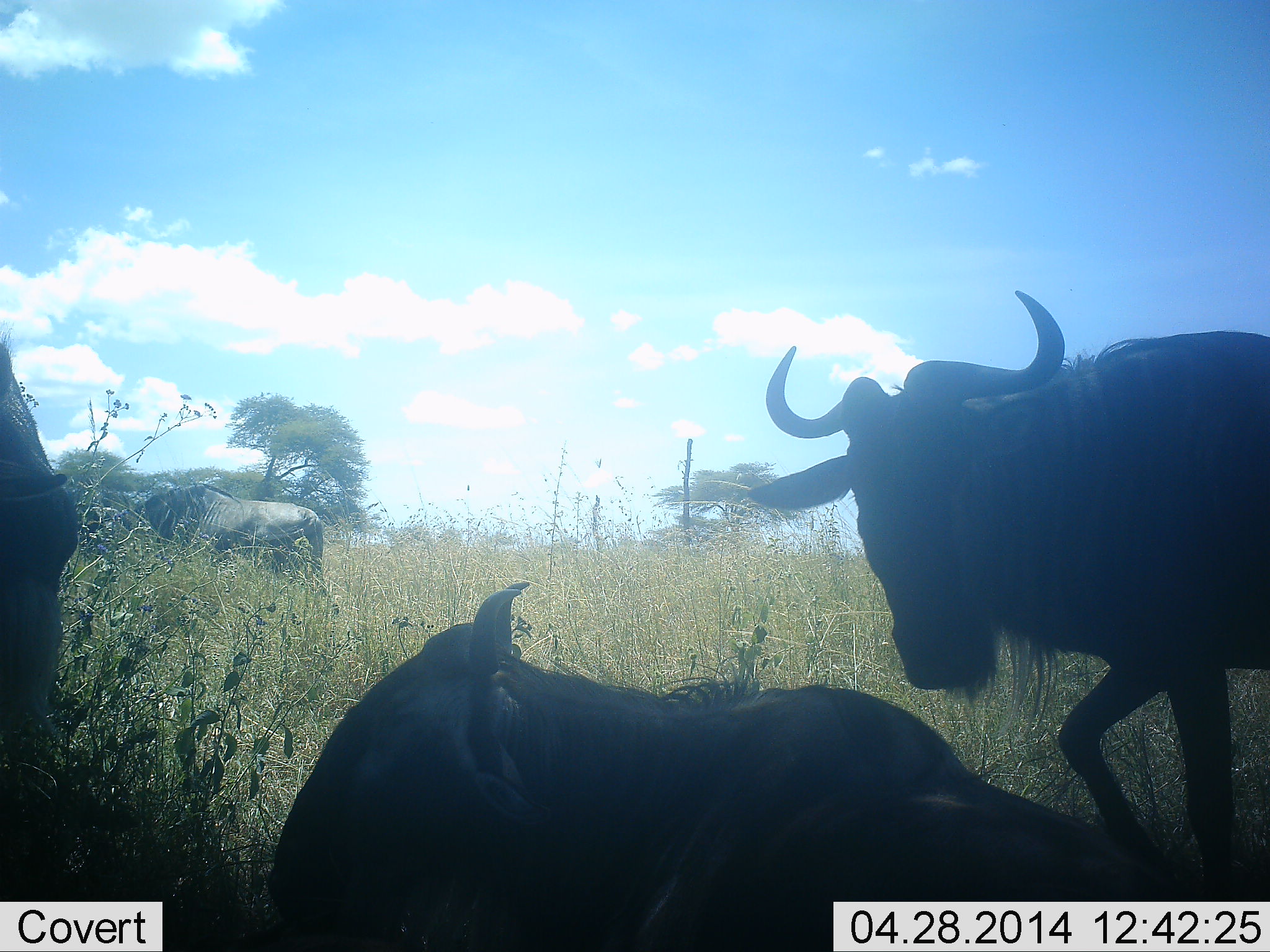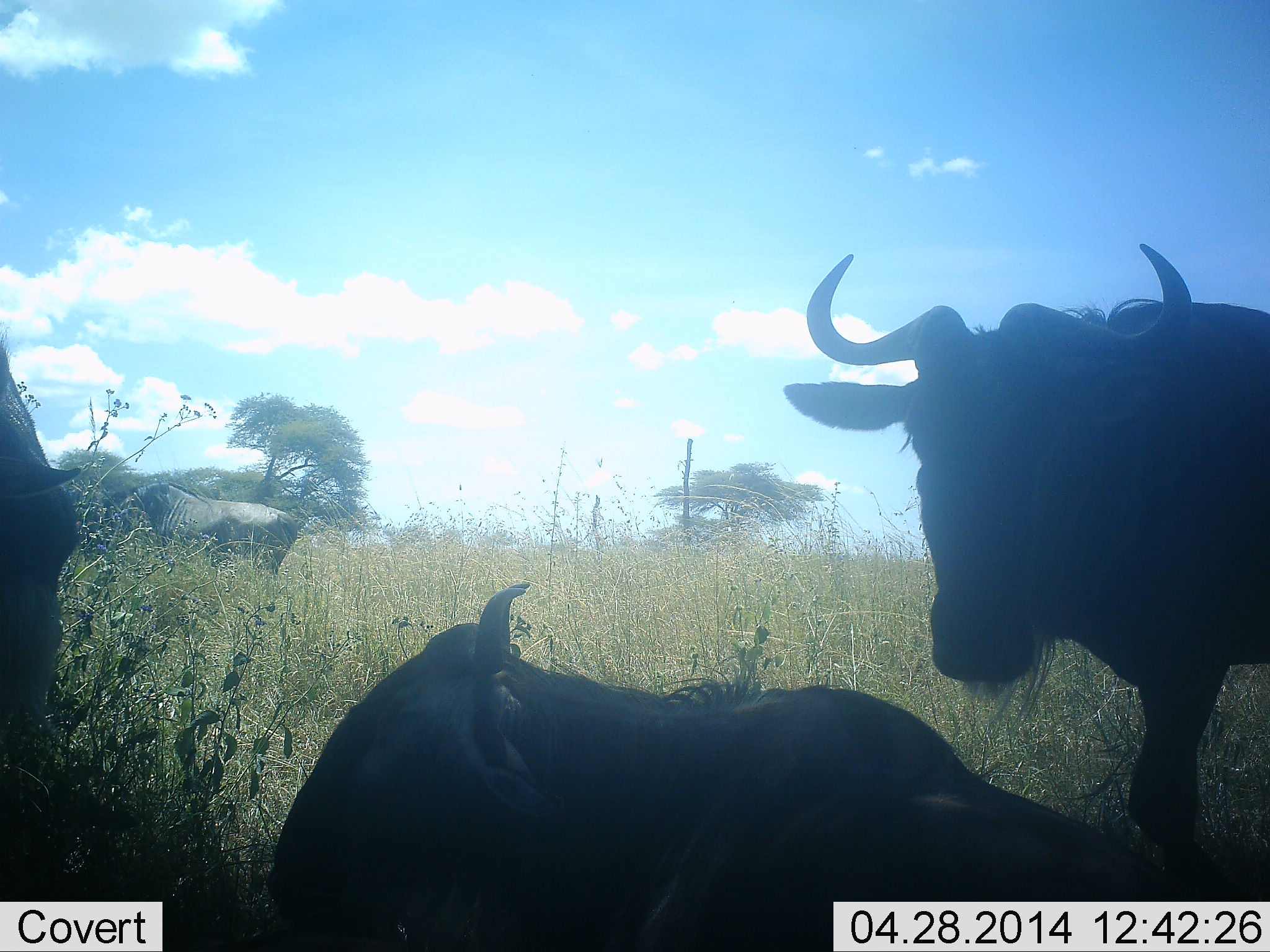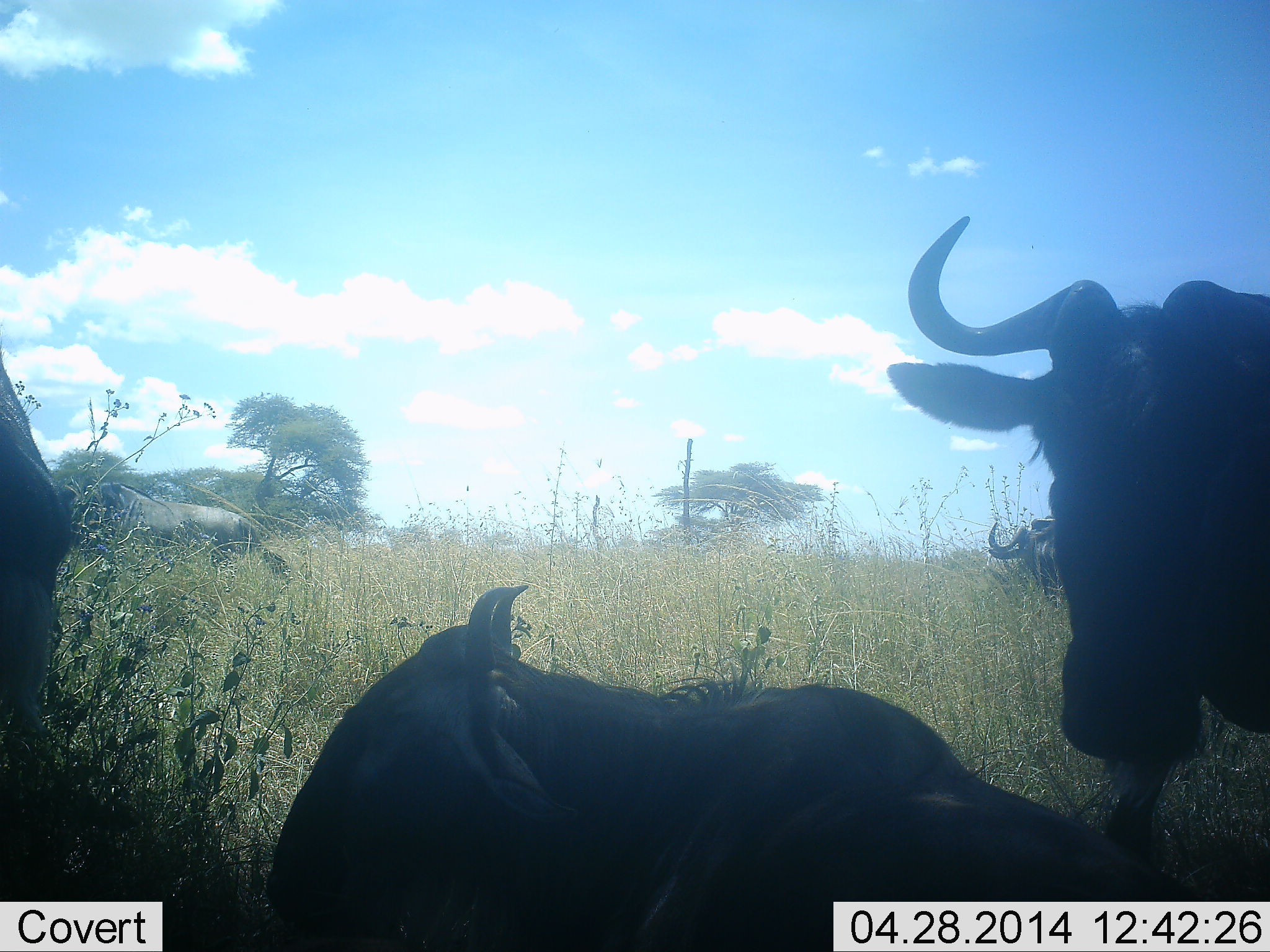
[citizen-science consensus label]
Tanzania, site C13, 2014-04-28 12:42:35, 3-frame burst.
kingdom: Animalia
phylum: Chordata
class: Mammalia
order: Artiodactyla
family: Bovidae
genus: Connochaetes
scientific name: Connochaetes taurinus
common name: blue wildebeest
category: wildebeest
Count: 4.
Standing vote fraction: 90%.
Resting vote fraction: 100%.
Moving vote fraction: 60%.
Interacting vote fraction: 0%.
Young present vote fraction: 0%.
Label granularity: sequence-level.